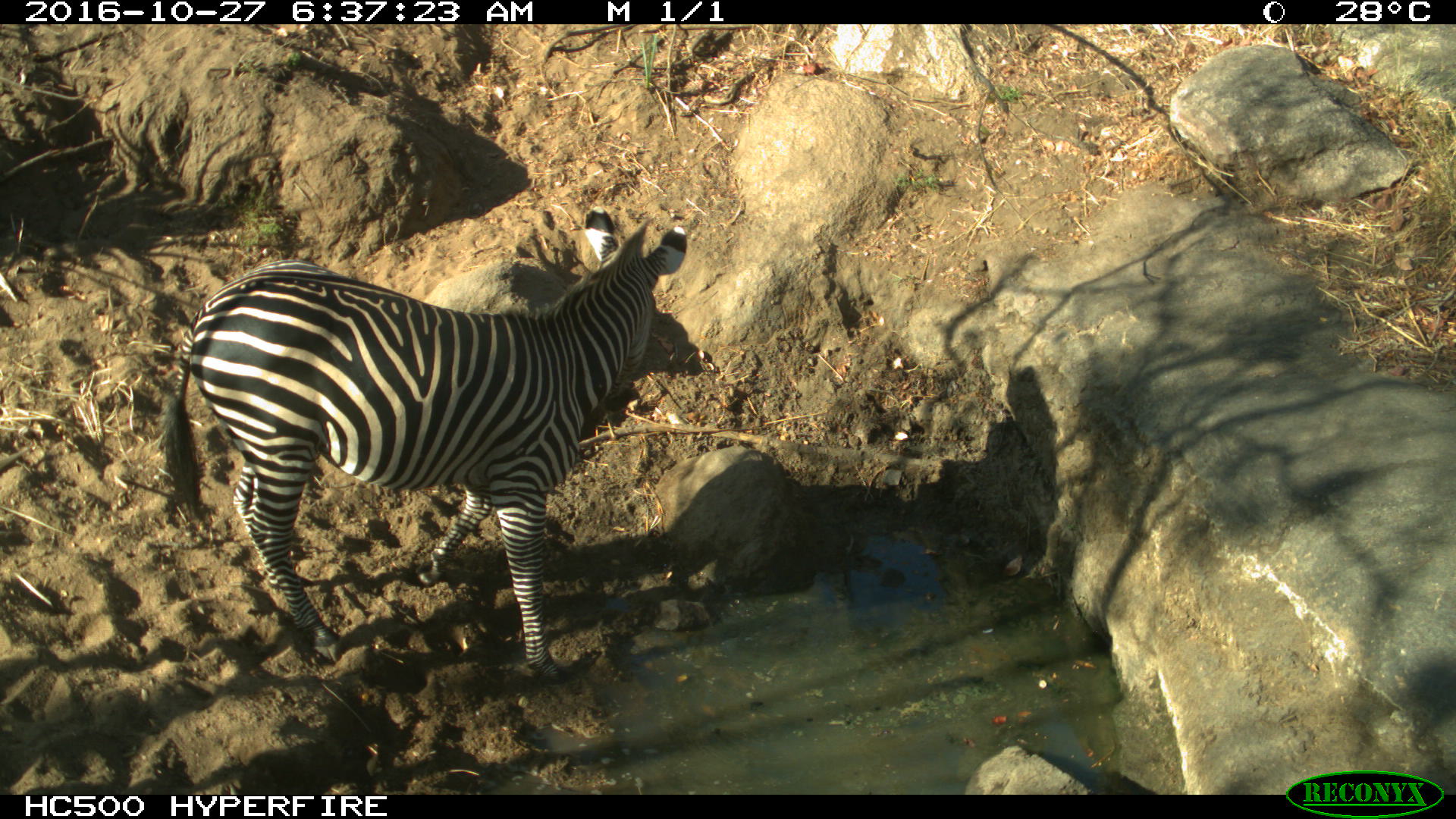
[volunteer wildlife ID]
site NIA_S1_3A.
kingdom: Animalia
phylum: Chordata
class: Mammalia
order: Perissodactyla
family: Equidae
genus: Equus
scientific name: Equus quagga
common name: plains zebra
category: zebraplains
Zebraplains (plains zebra) (Equus quagga), count 1. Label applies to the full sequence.